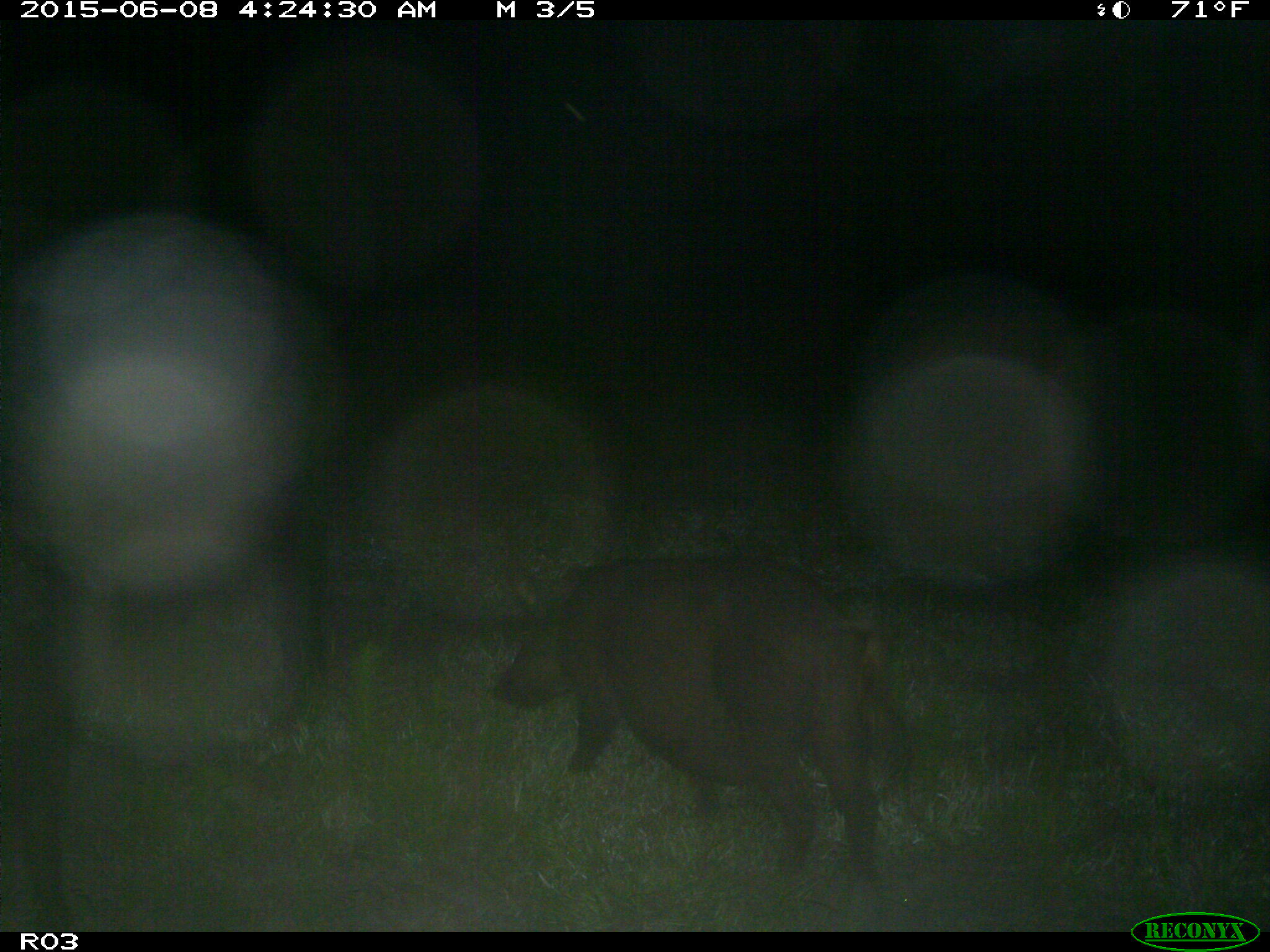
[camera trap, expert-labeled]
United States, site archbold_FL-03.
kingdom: Animalia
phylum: Chordata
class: Mammalia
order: Artiodactyla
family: Suidae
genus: Sus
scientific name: Sus scrofa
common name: wild boar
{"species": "Sus scrofa (wild boar)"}